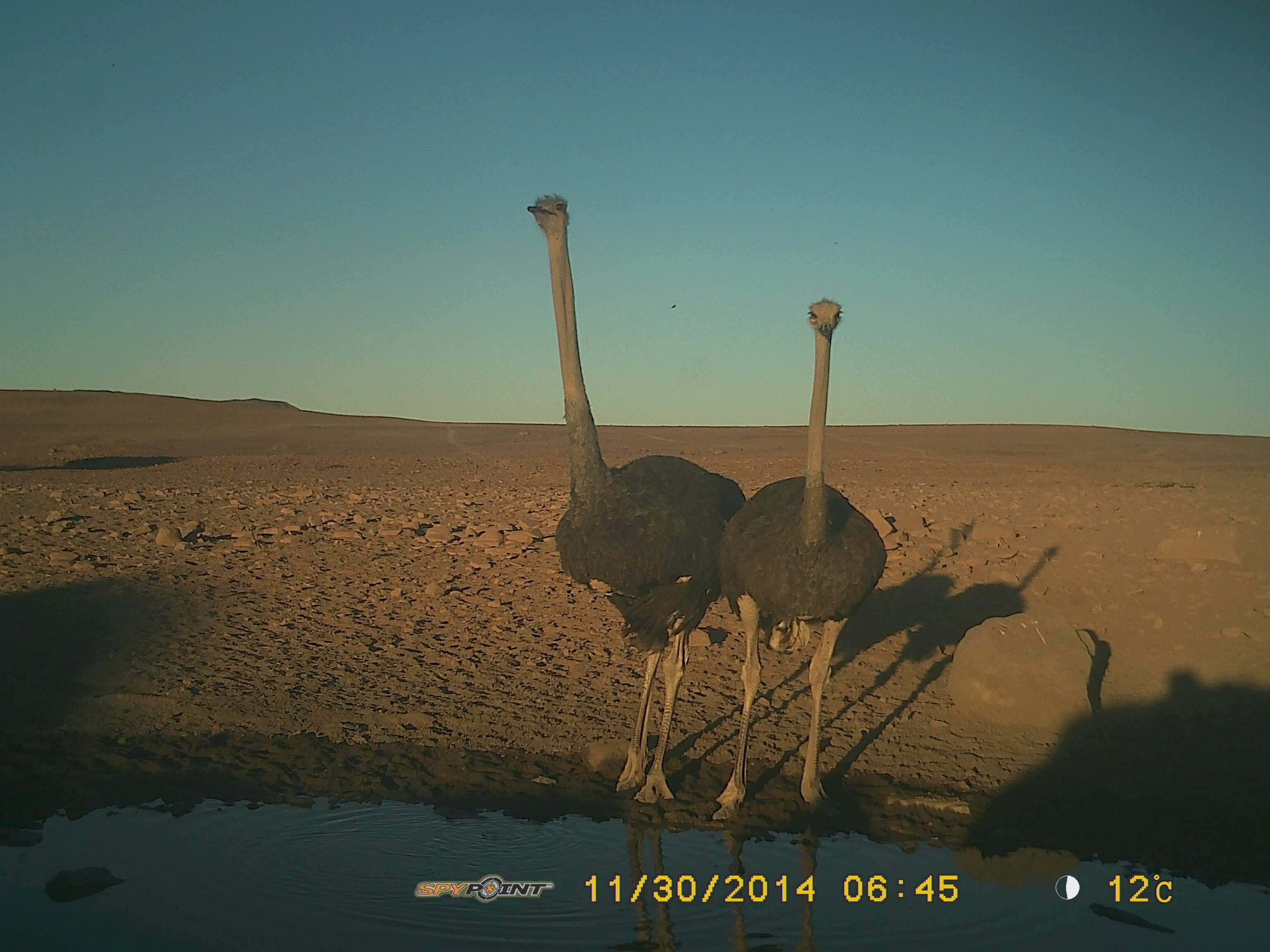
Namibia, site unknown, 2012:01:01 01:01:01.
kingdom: Animalia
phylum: Chordata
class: Aves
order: Struthioniformes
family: Struthionidae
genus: Struthio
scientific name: Struthio camelus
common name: common ostrich